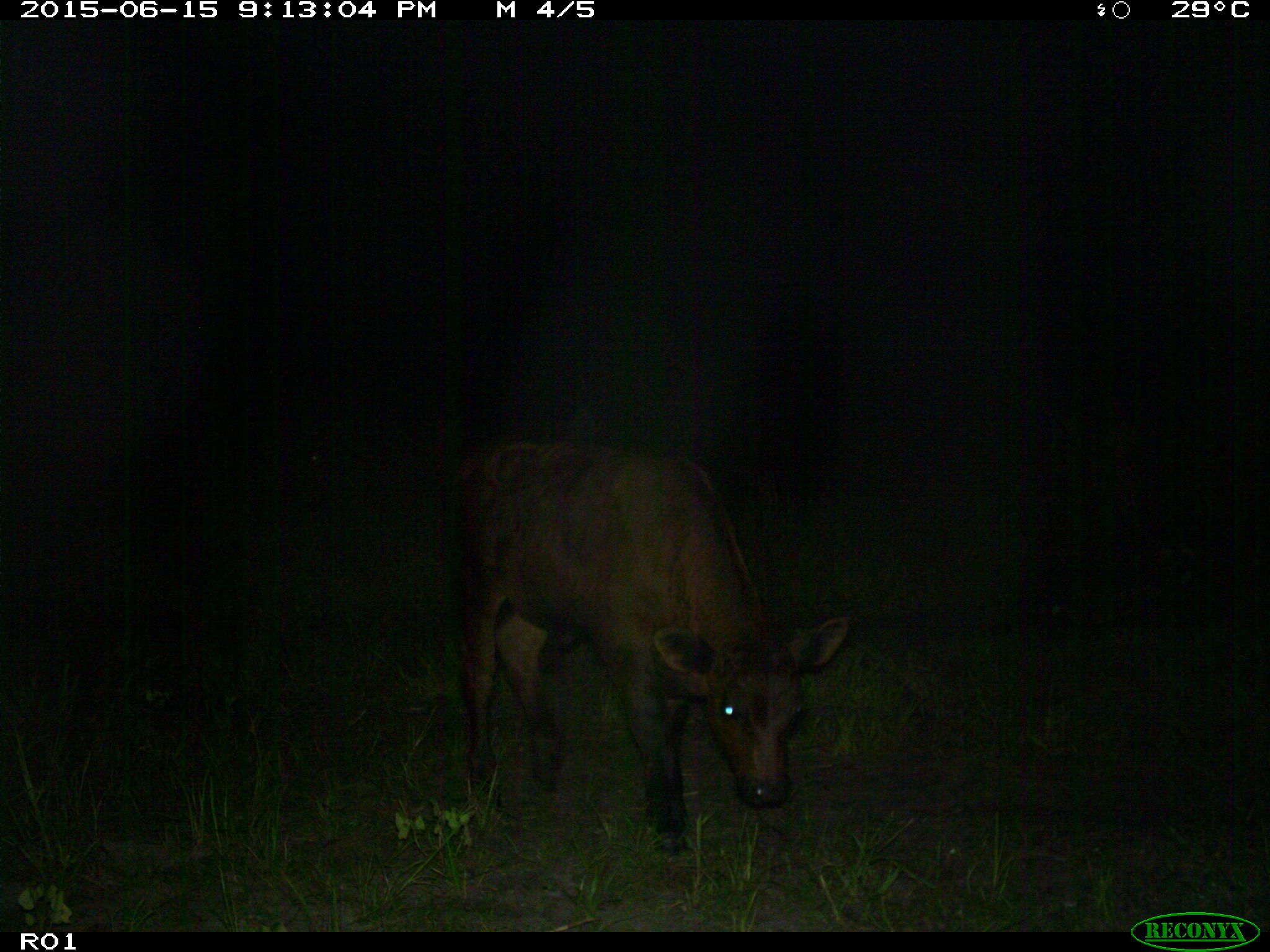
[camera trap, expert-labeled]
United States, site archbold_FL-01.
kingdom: Animalia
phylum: Chordata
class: Mammalia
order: Artiodactyla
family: Bovidae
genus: Bos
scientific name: Bos taurus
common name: domestic cow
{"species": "Bos taurus (domestic cow)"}